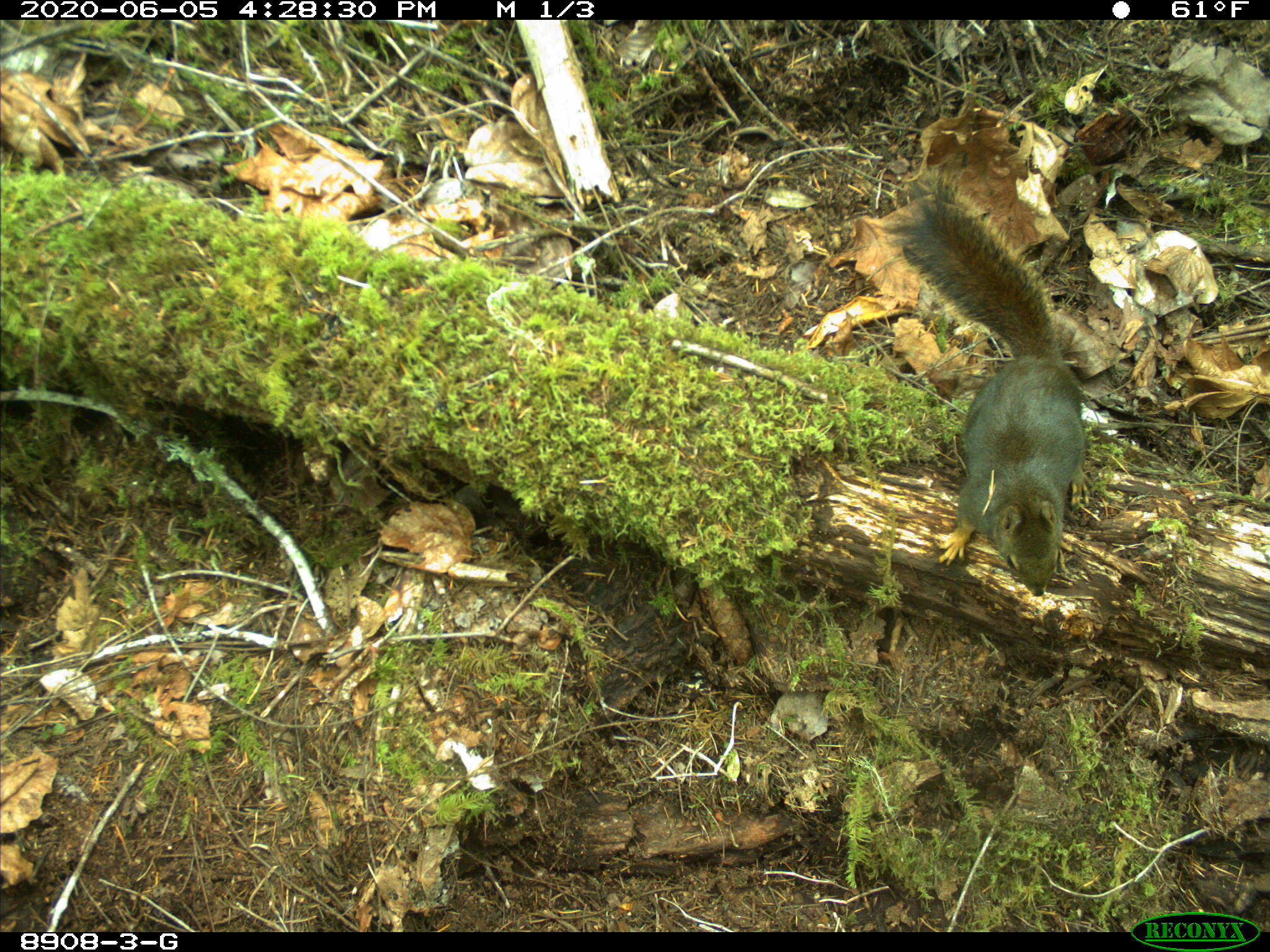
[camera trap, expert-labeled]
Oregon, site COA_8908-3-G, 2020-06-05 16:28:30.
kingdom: Animalia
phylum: Chordata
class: Mammalia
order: Rodentia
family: Sciuridae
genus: Tamiasciurus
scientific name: Tamiasciurus douglasii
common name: douglas squirrel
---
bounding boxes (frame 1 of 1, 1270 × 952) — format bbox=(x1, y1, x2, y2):
douglas squirrel: bbox=(904, 193, 1086, 596)